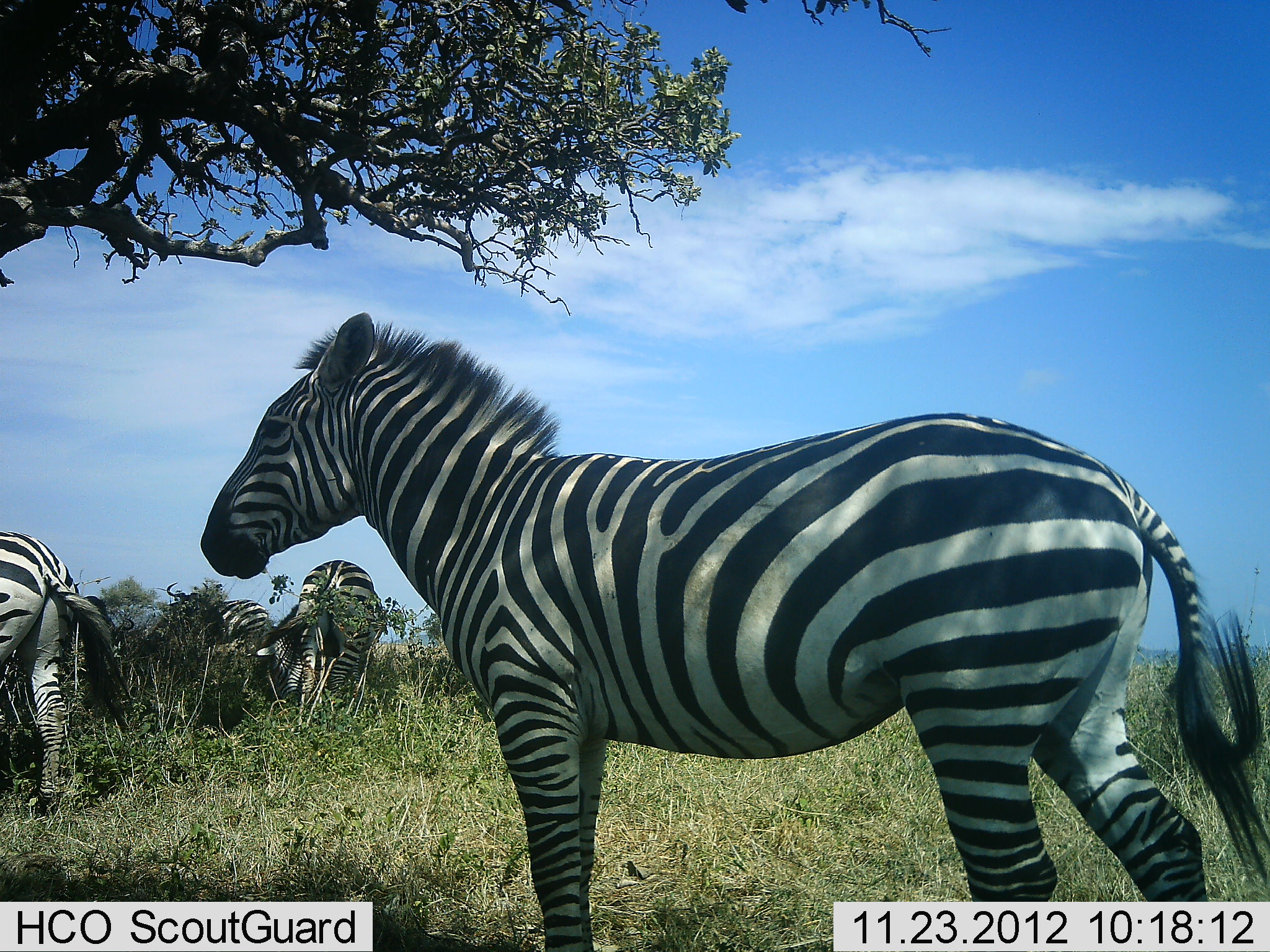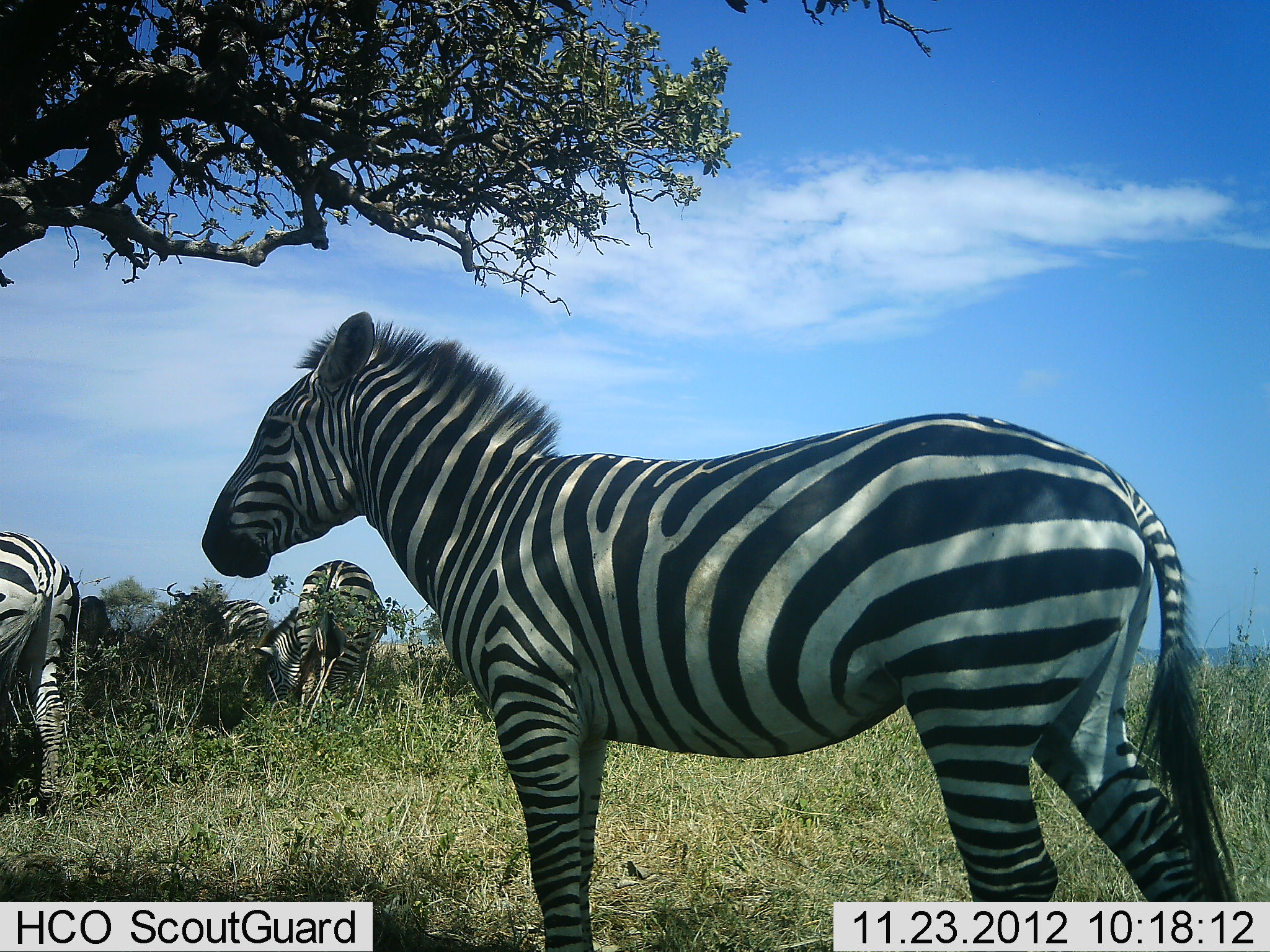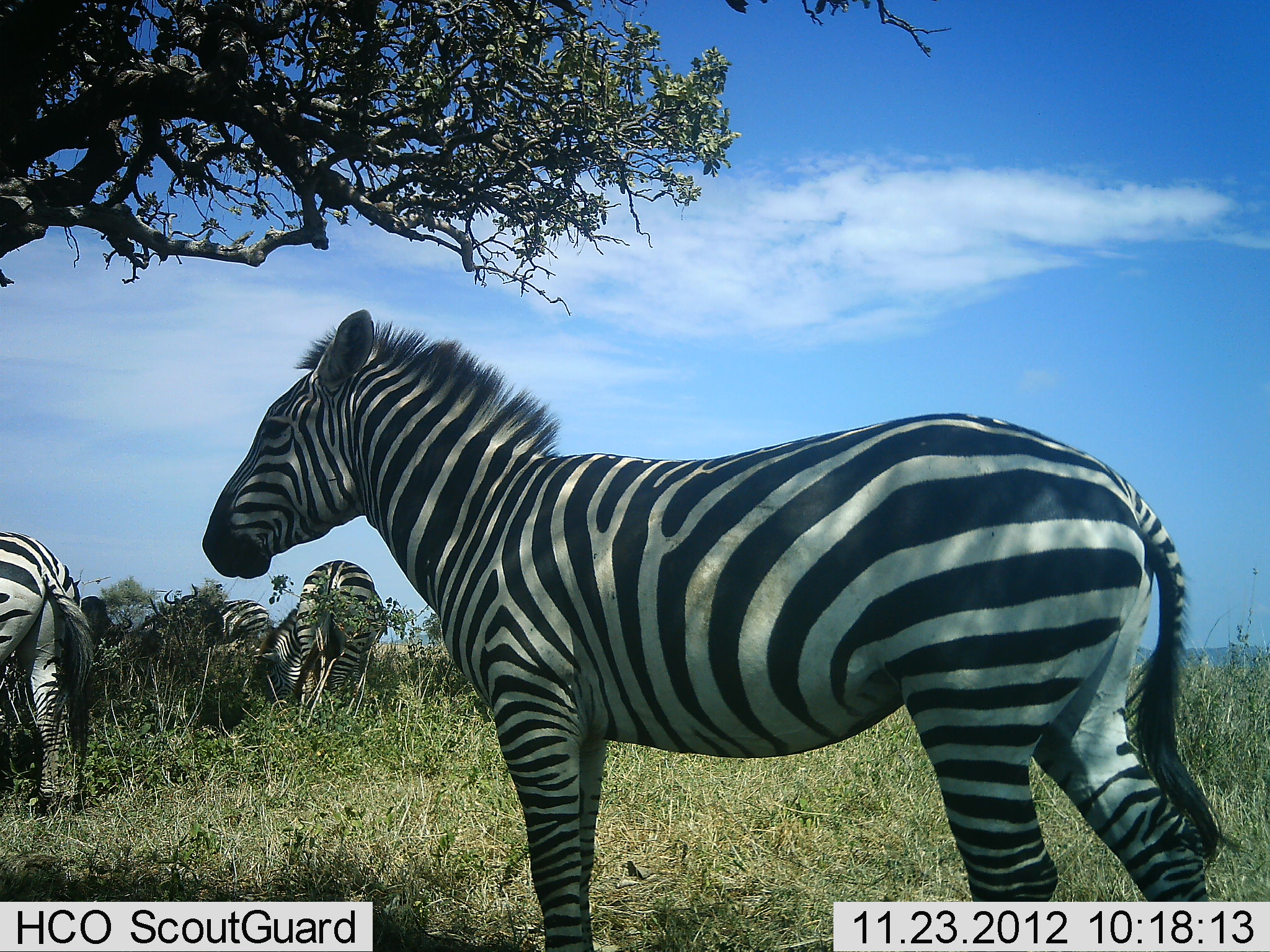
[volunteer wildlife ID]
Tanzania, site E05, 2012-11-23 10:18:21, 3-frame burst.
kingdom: Animalia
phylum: Chordata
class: Mammalia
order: Perissodactyla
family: Equidae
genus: Equus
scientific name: Equus quagga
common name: plains zebra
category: zebra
Zebra (plains zebra) (Equus quagga), count 4. Behavior (volunteer vote fractions): standing 100%, resting 5%, moving 5%, interacting 0%. Young present (vote fraction): 0%. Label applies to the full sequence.